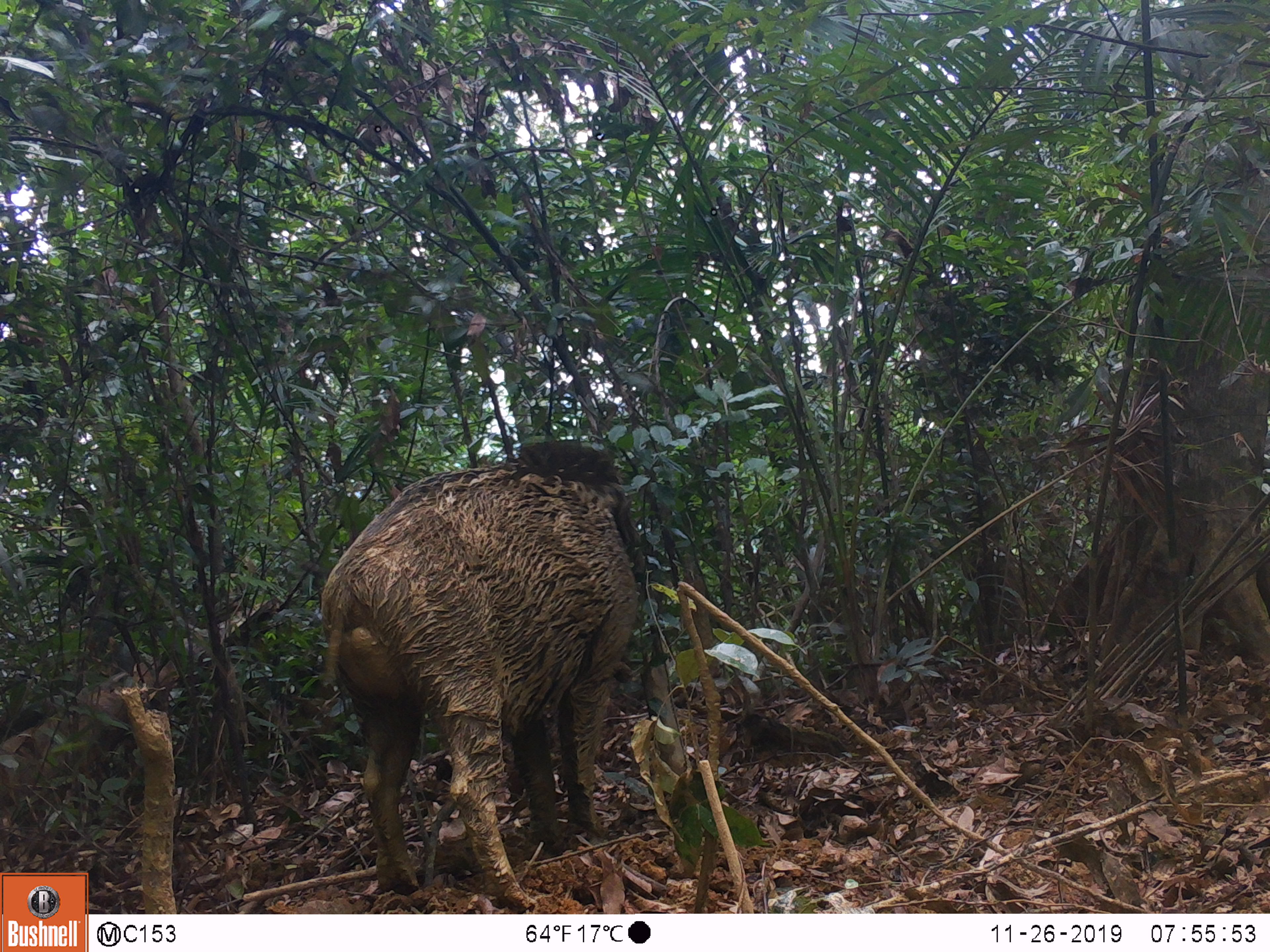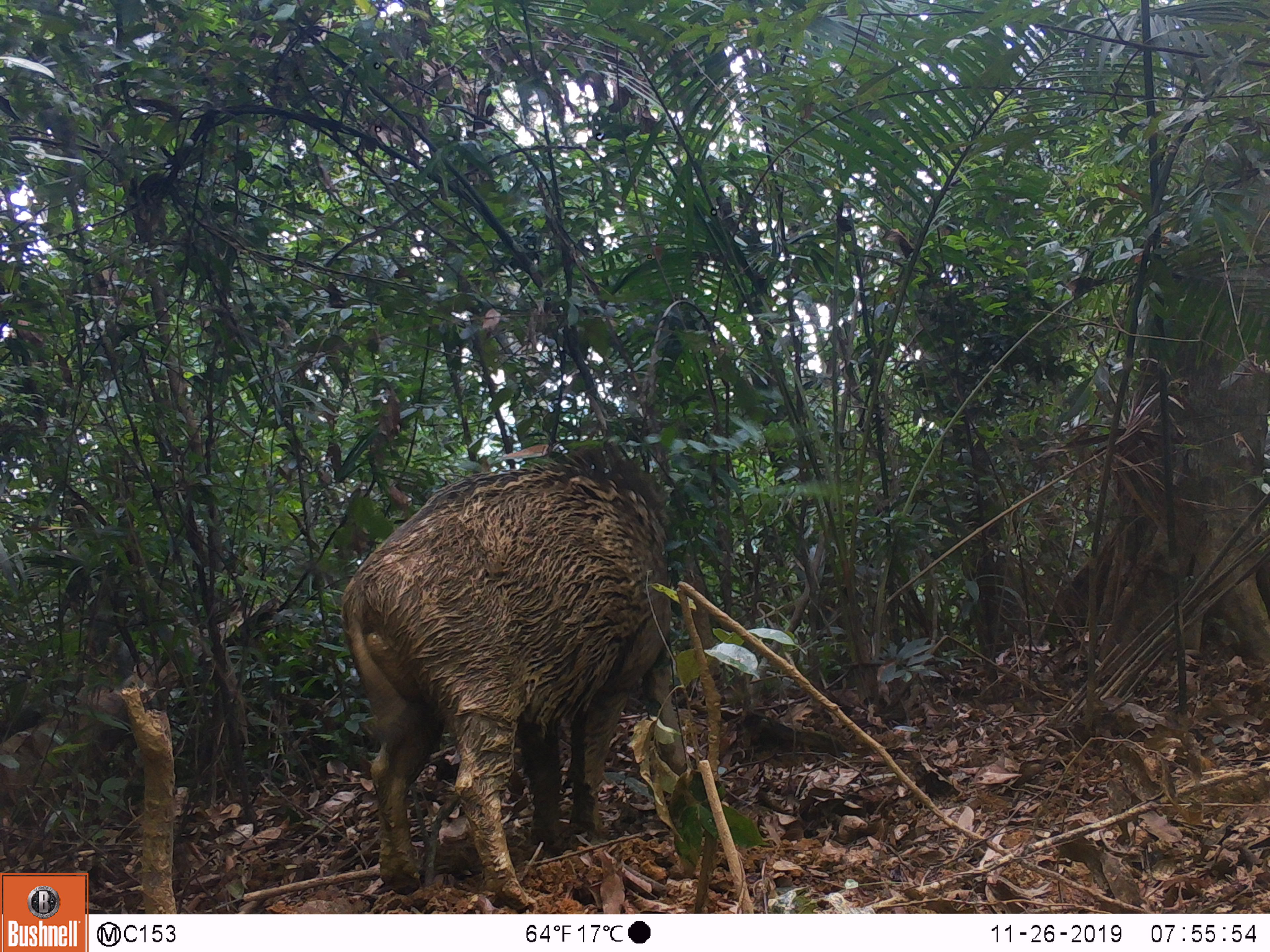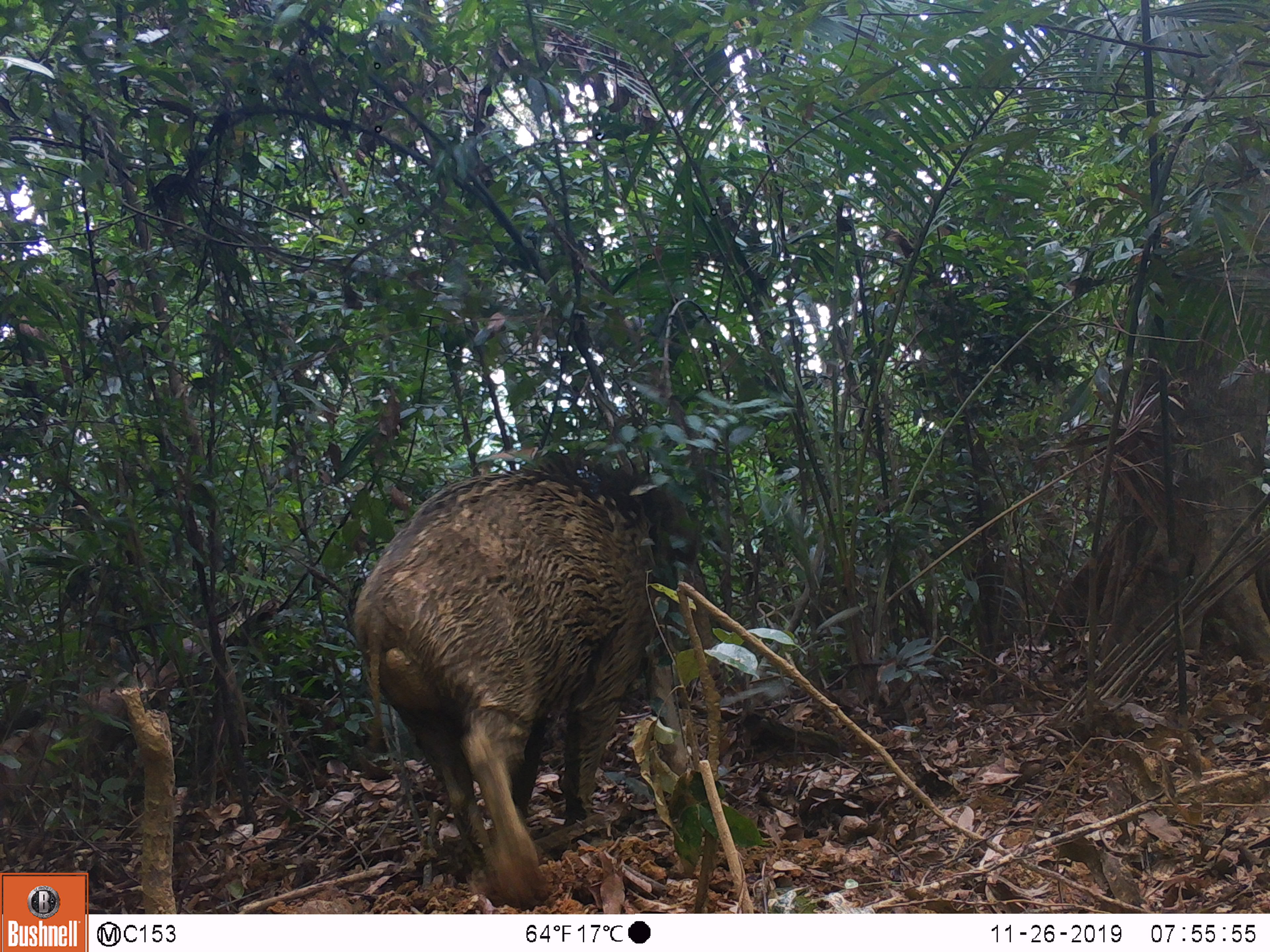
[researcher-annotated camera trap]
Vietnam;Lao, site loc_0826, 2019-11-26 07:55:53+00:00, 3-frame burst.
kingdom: Animalia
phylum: Chordata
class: Mammalia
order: Artiodactyla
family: Suidae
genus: Sus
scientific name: Sus scrofa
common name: eurasian wild pig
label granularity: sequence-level